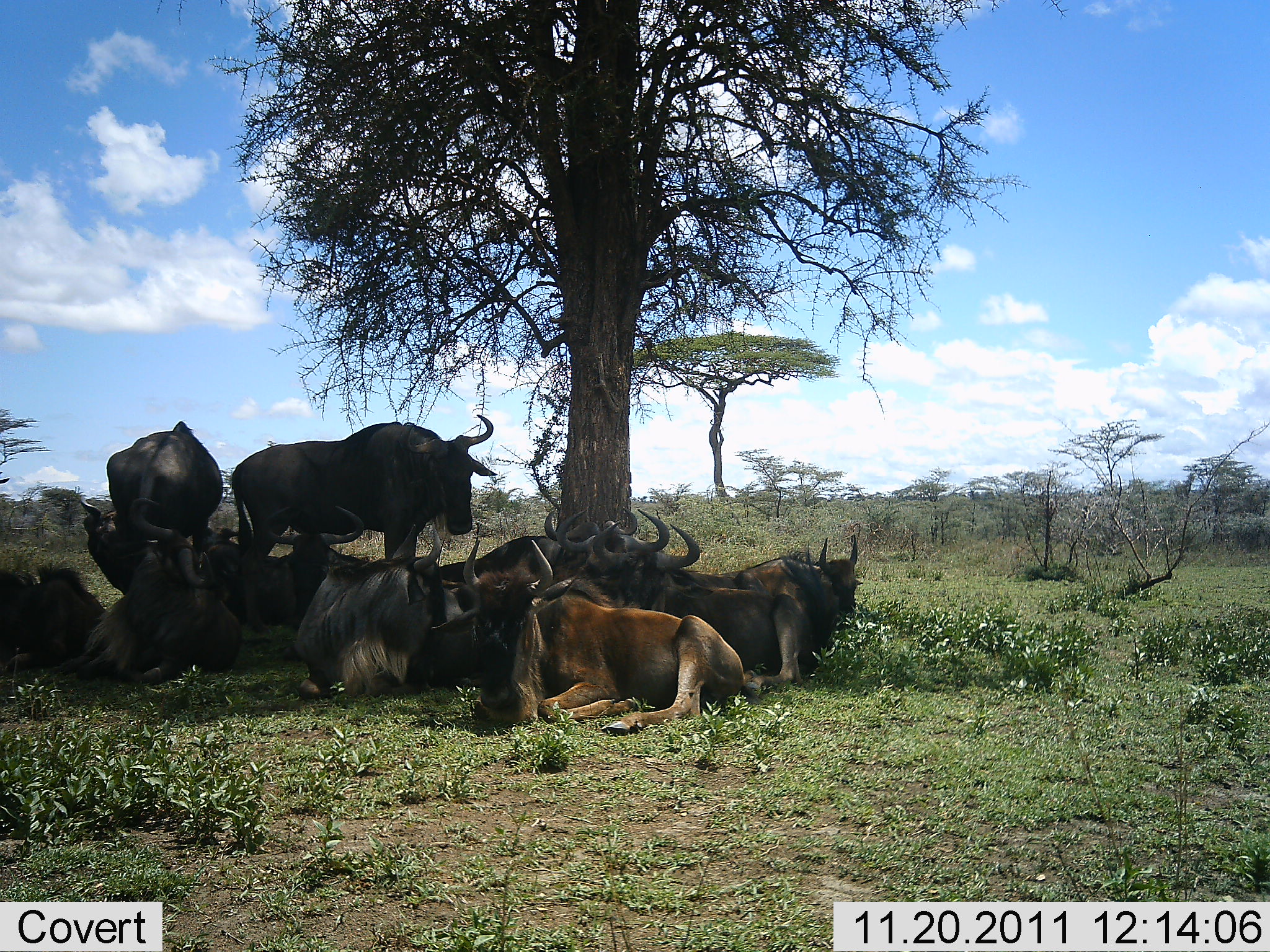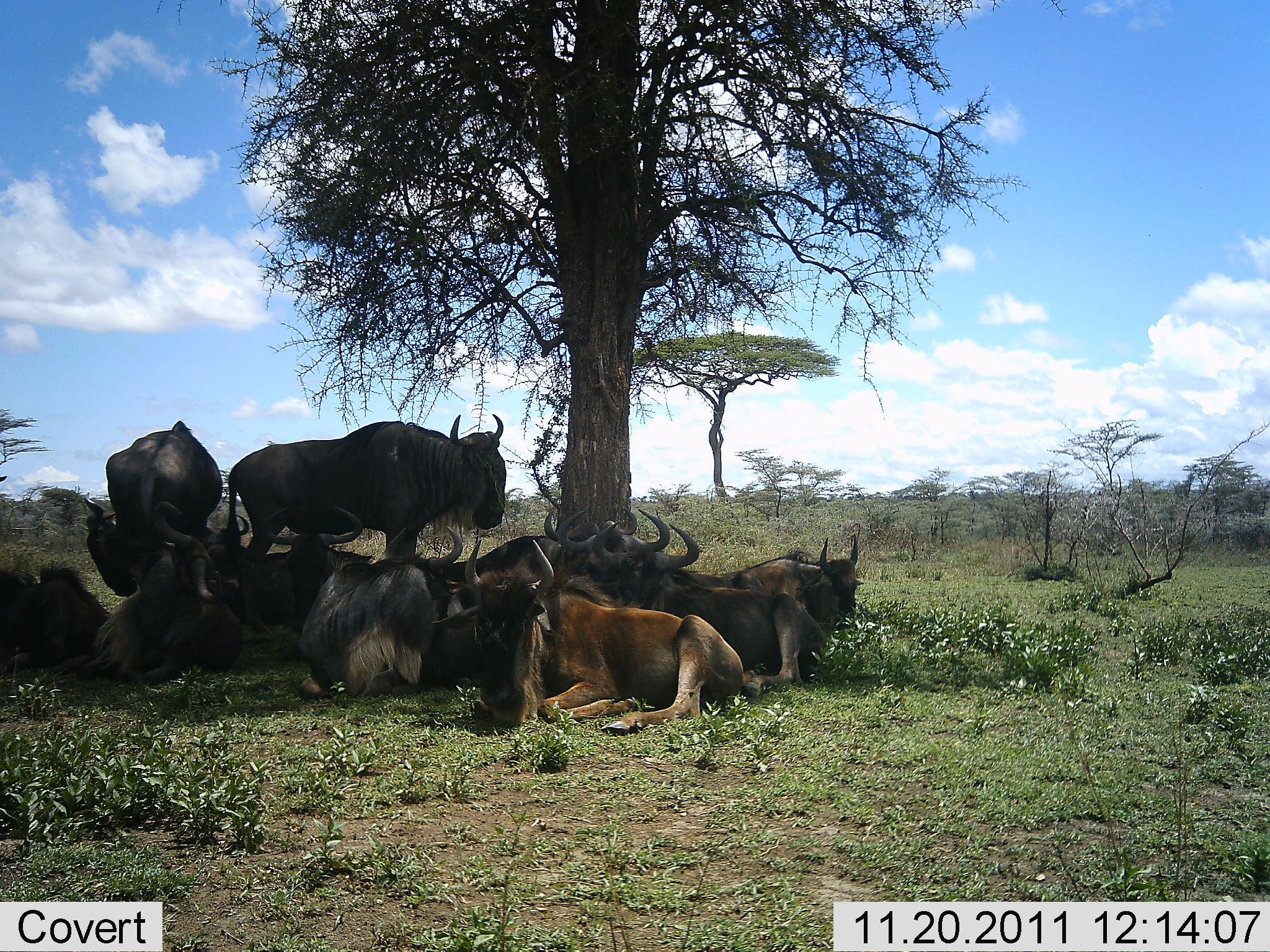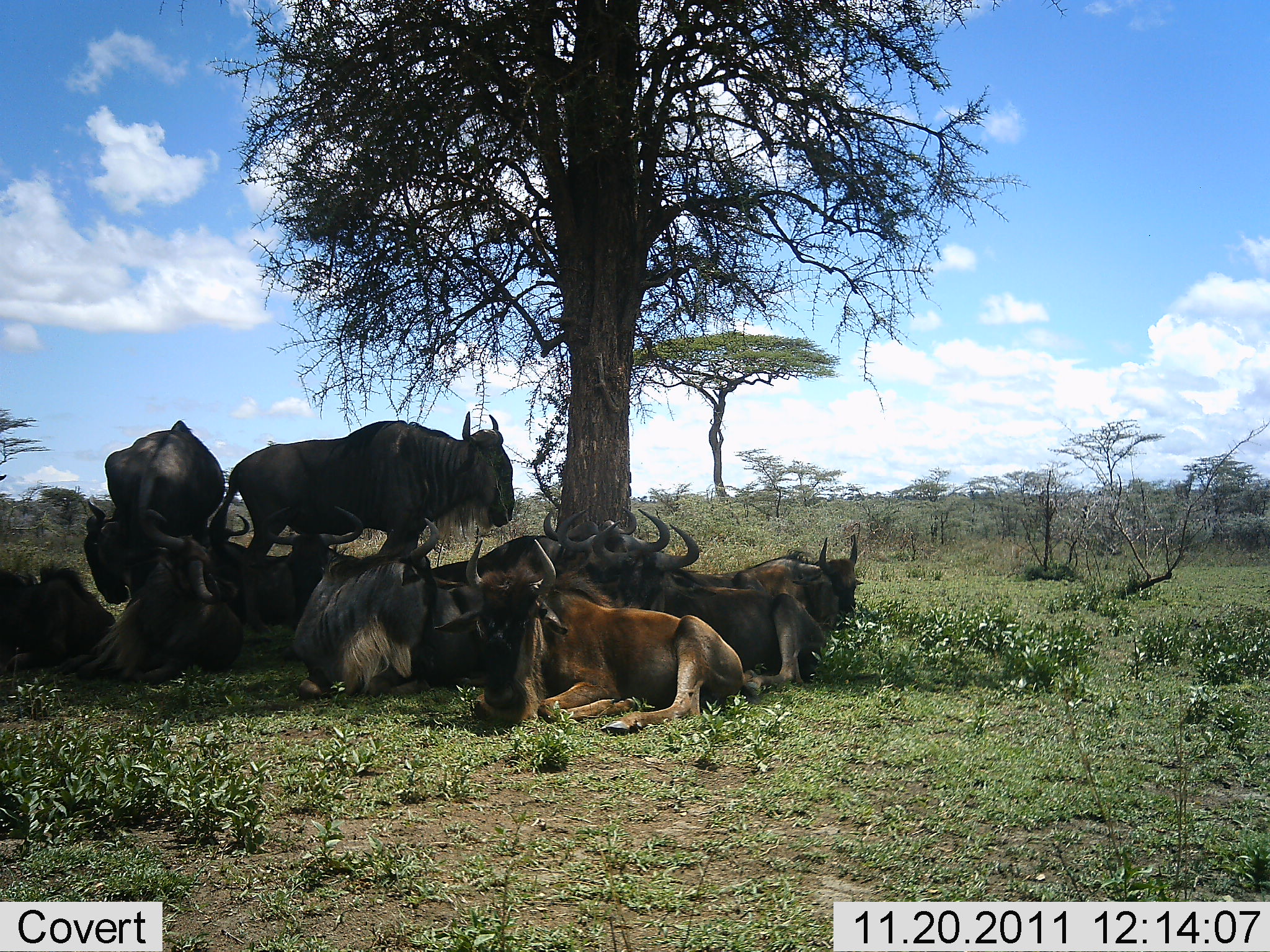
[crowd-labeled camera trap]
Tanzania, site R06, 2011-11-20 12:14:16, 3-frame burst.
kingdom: Animalia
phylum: Chordata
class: Mammalia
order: Artiodactyla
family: Bovidae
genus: Connochaetes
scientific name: Connochaetes taurinus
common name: blue wildebeest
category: wildebeest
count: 11-50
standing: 53%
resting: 93%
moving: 0%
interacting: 27%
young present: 0%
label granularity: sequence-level